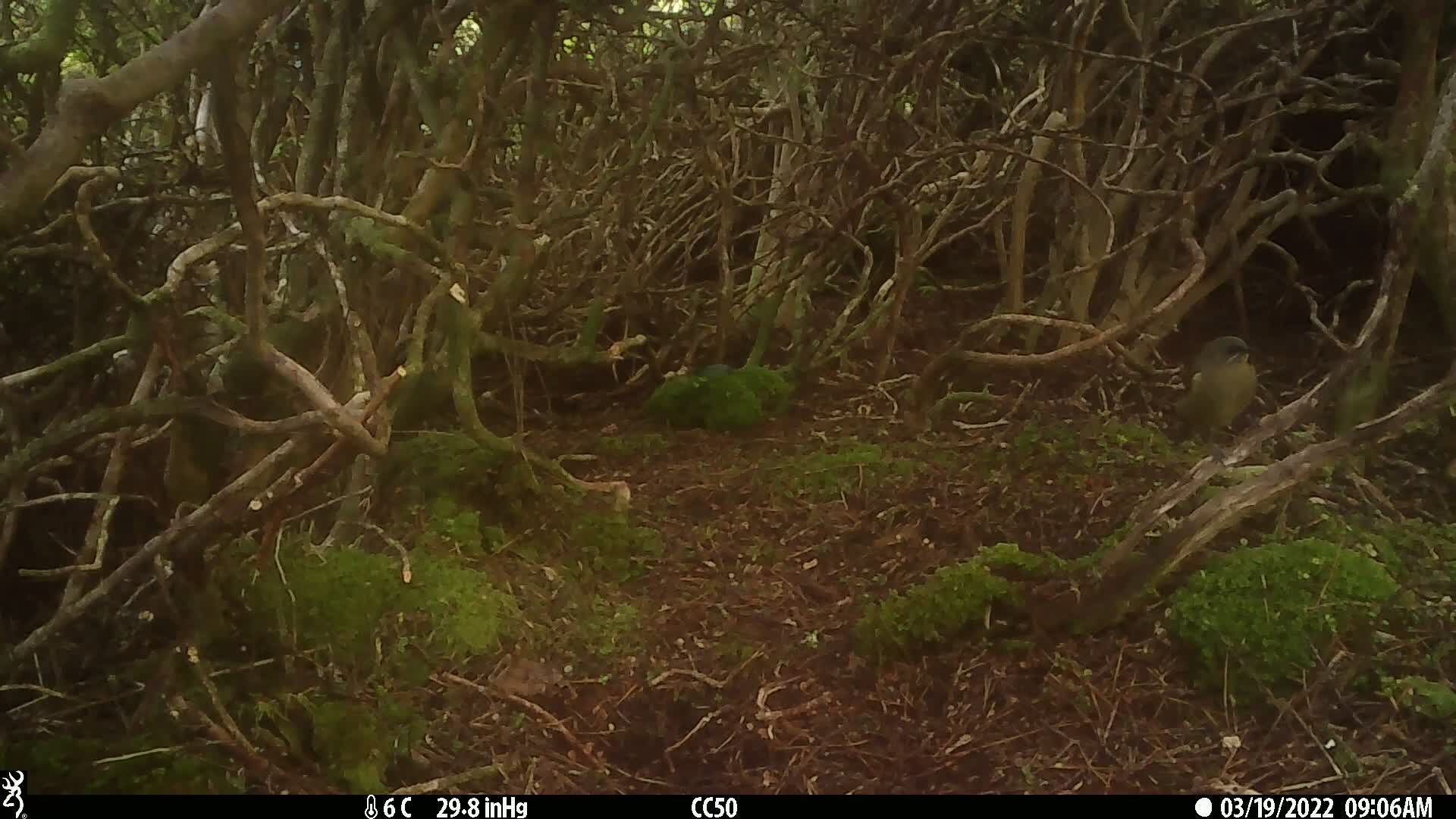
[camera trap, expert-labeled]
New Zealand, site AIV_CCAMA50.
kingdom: Animalia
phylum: Chordata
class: Aves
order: Passeriformes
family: Meliphagidae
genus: Anthornis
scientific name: Anthornis melanura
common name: new zealand bellbird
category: bellbird